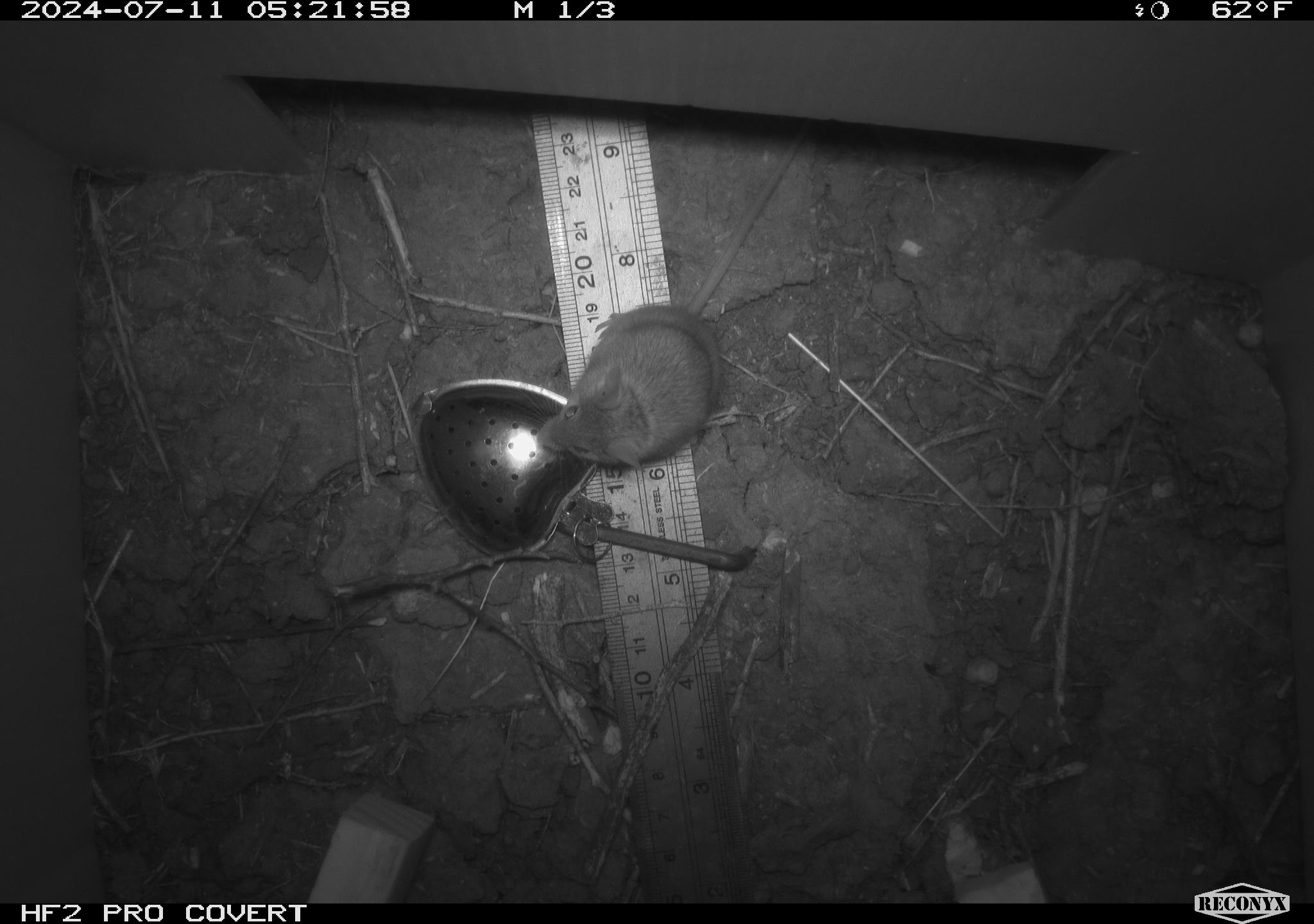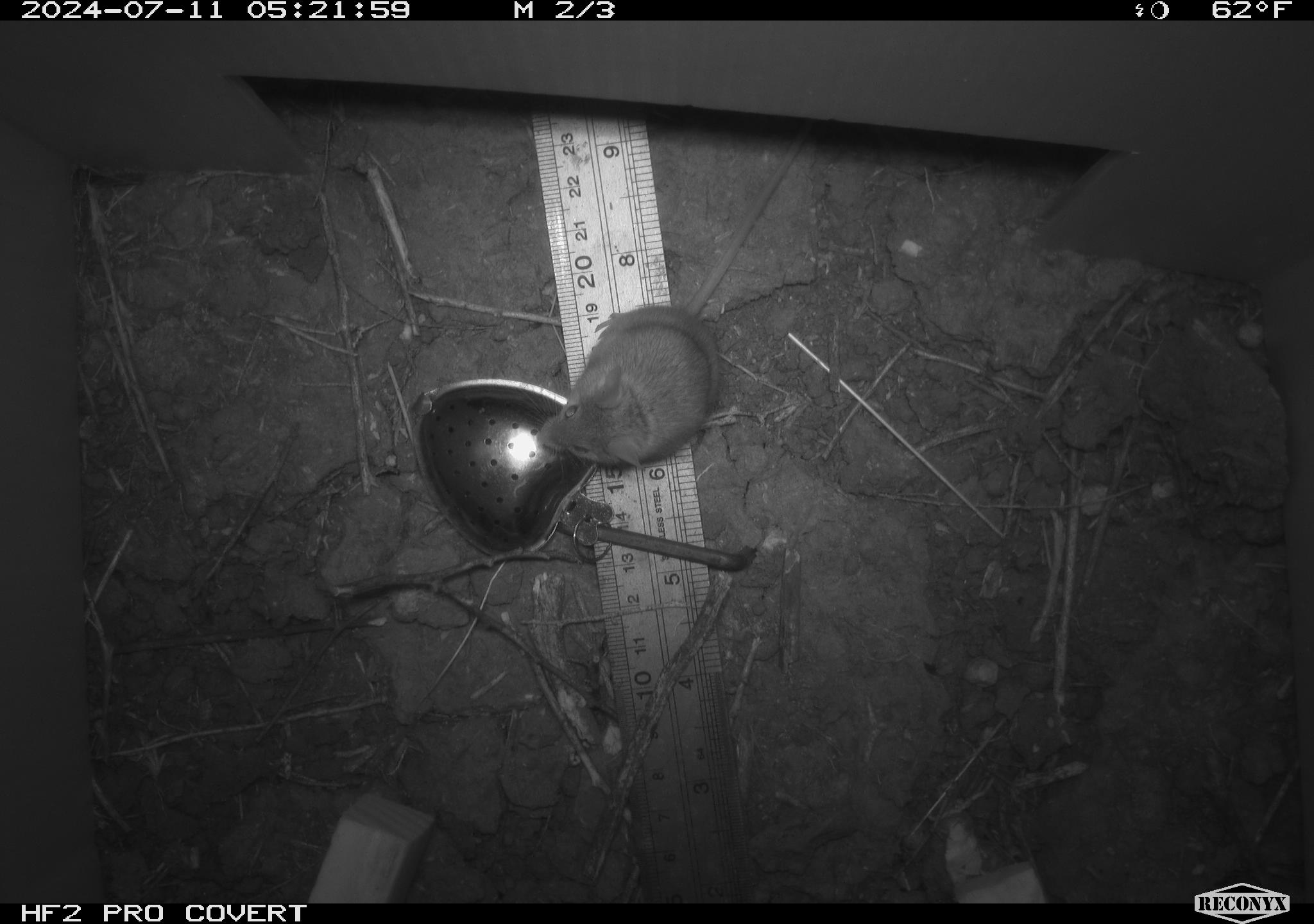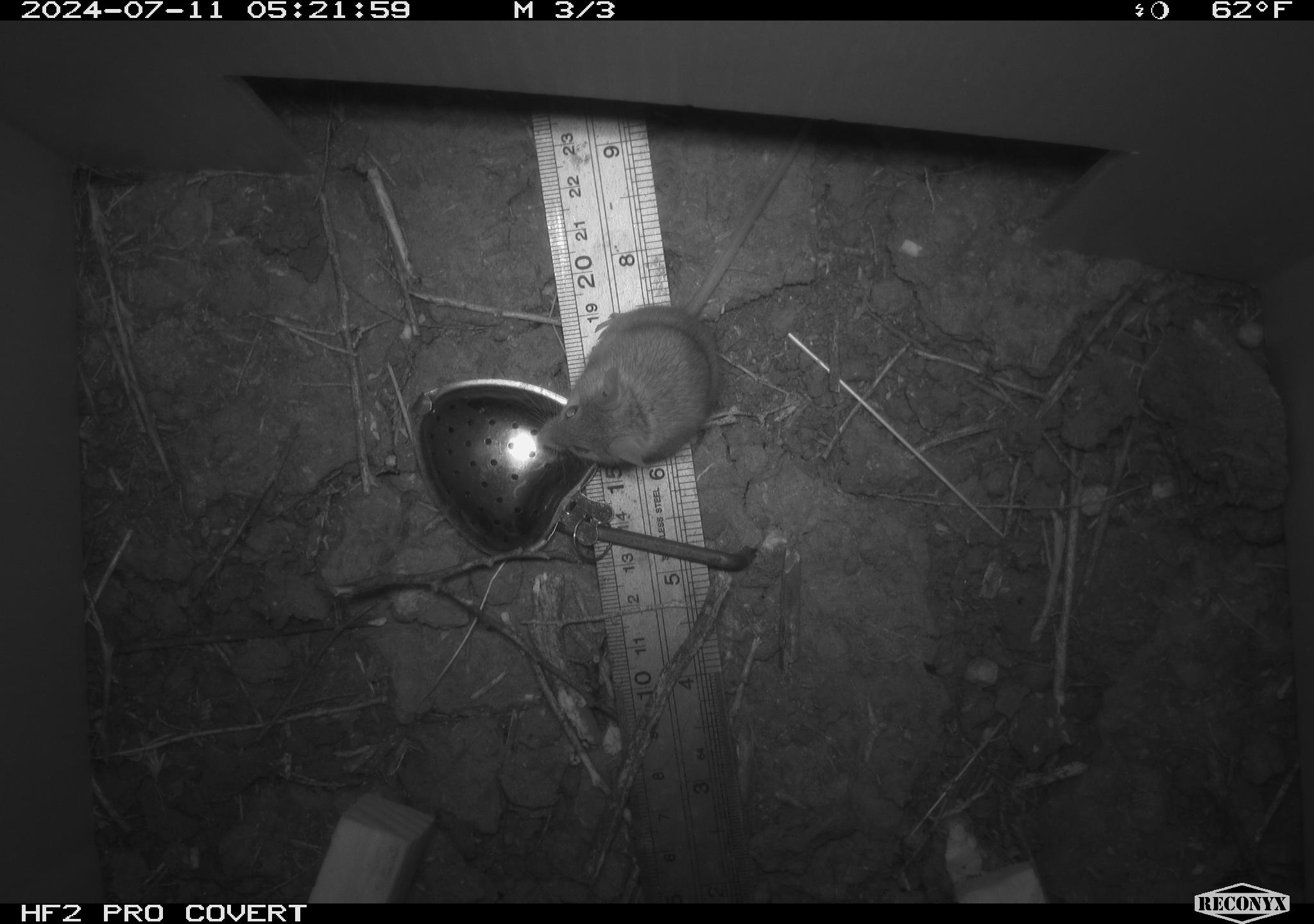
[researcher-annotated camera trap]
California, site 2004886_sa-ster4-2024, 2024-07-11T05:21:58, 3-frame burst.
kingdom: Animalia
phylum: Chordata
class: Mammalia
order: Rodentia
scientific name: Rodentia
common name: mouse species